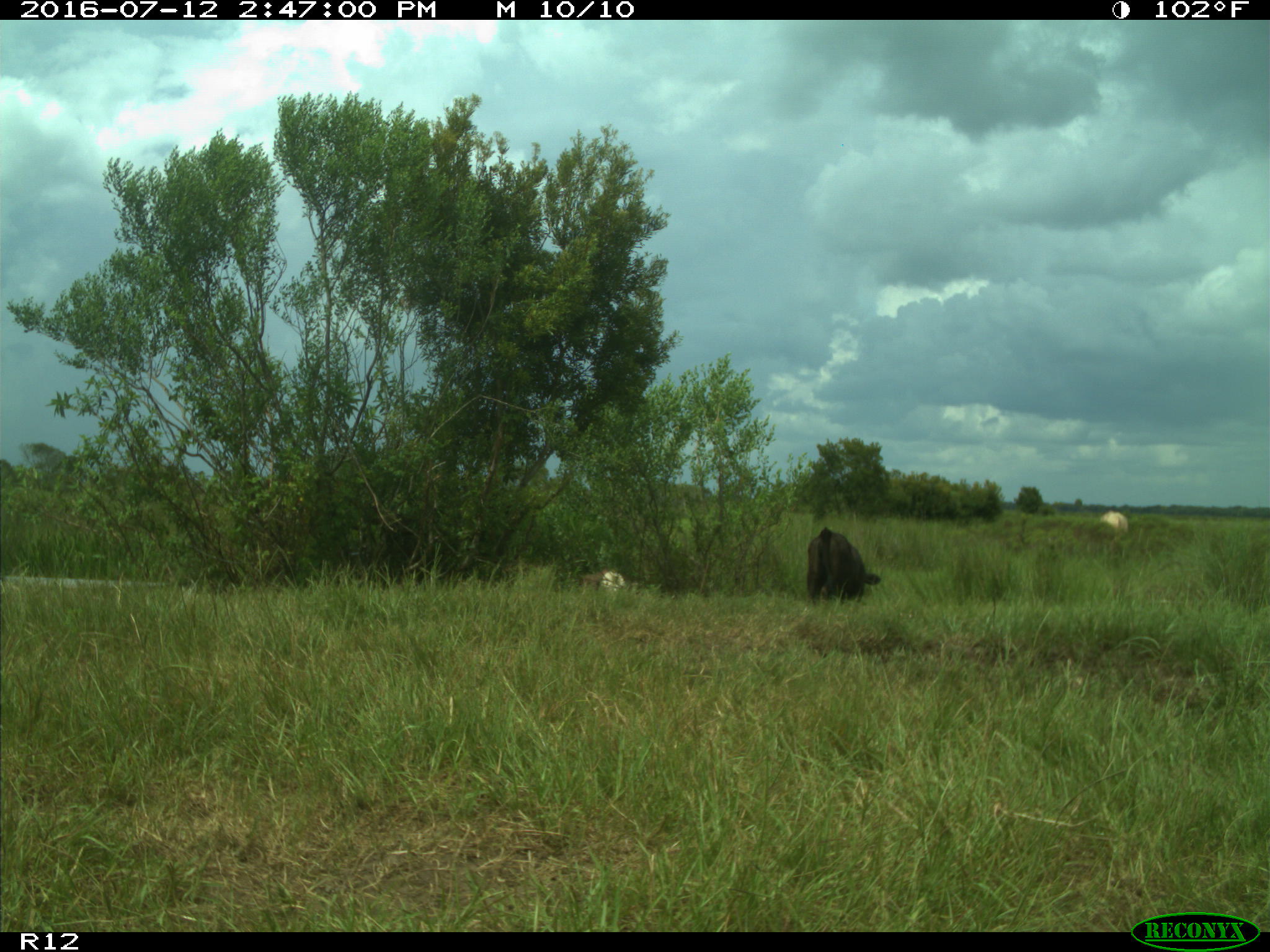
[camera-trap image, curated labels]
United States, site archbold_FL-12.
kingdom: Animalia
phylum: Chordata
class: Mammalia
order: Artiodactyla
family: Bovidae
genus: Bos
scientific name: Bos taurus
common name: domestic cow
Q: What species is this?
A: Bos taurus (domestic cow).